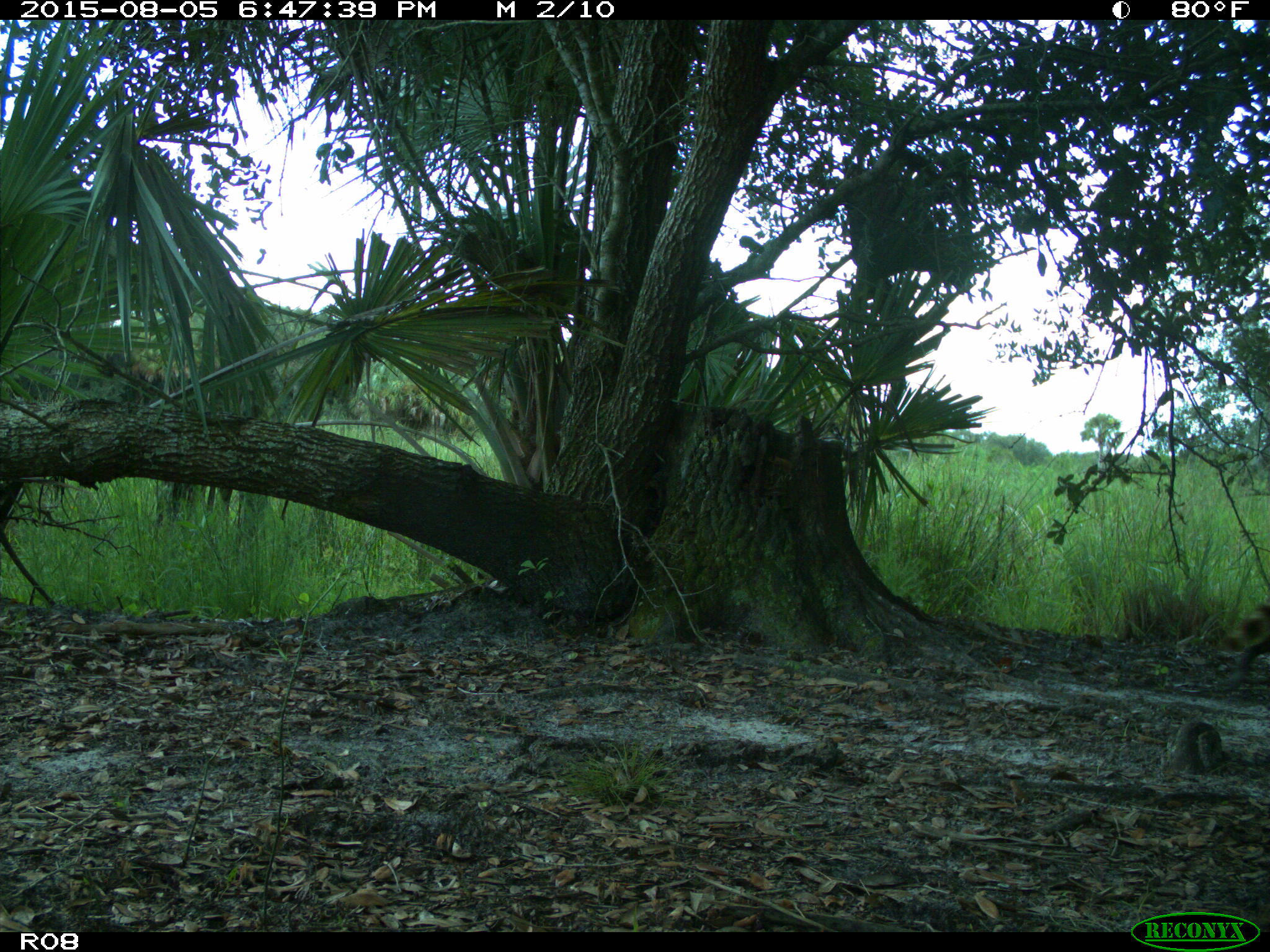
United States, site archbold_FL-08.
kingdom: Animalia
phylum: Chordata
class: Mammalia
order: Carnivora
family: Procyonidae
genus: Procyon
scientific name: Procyon lotor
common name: common raccoon